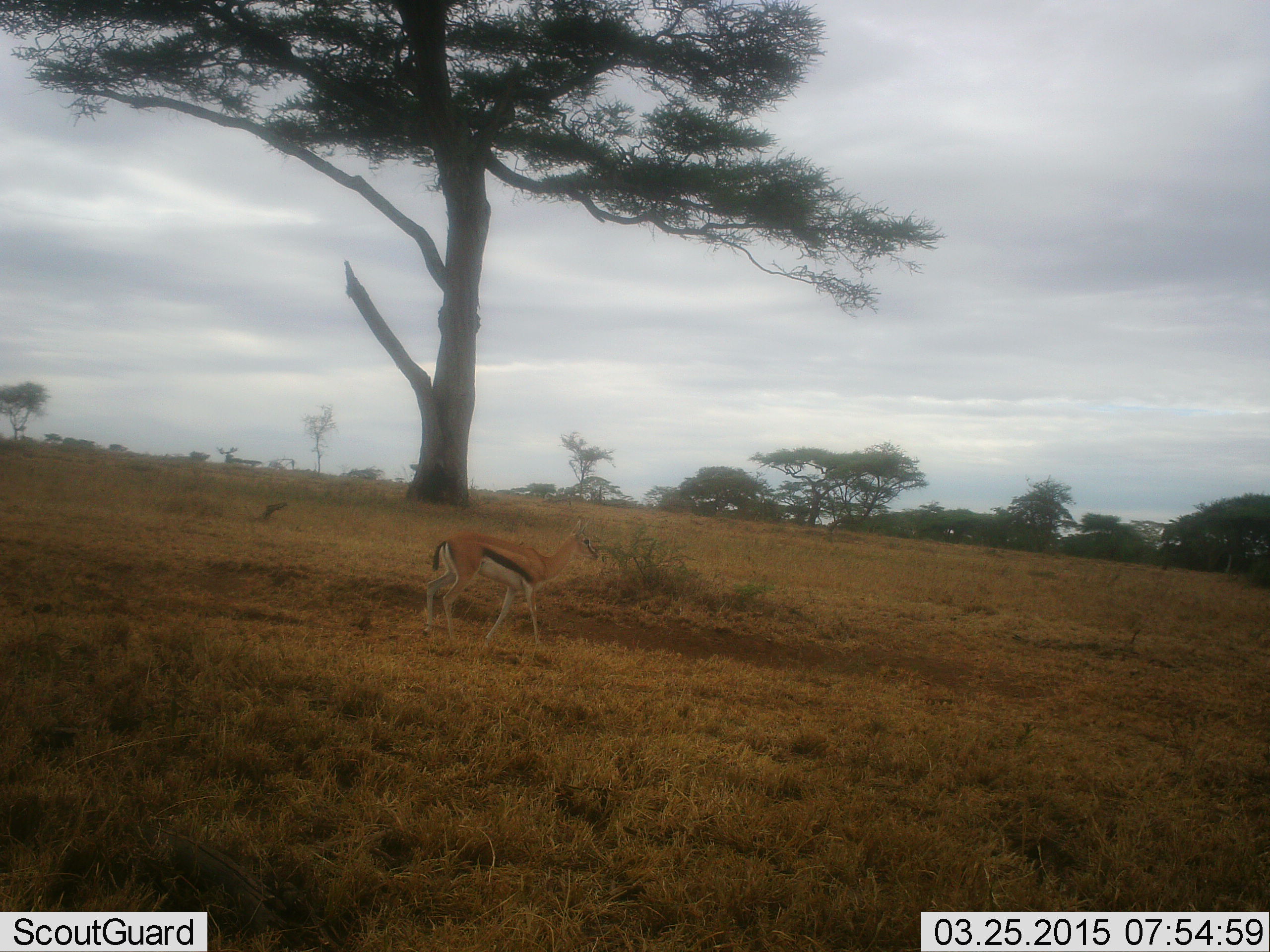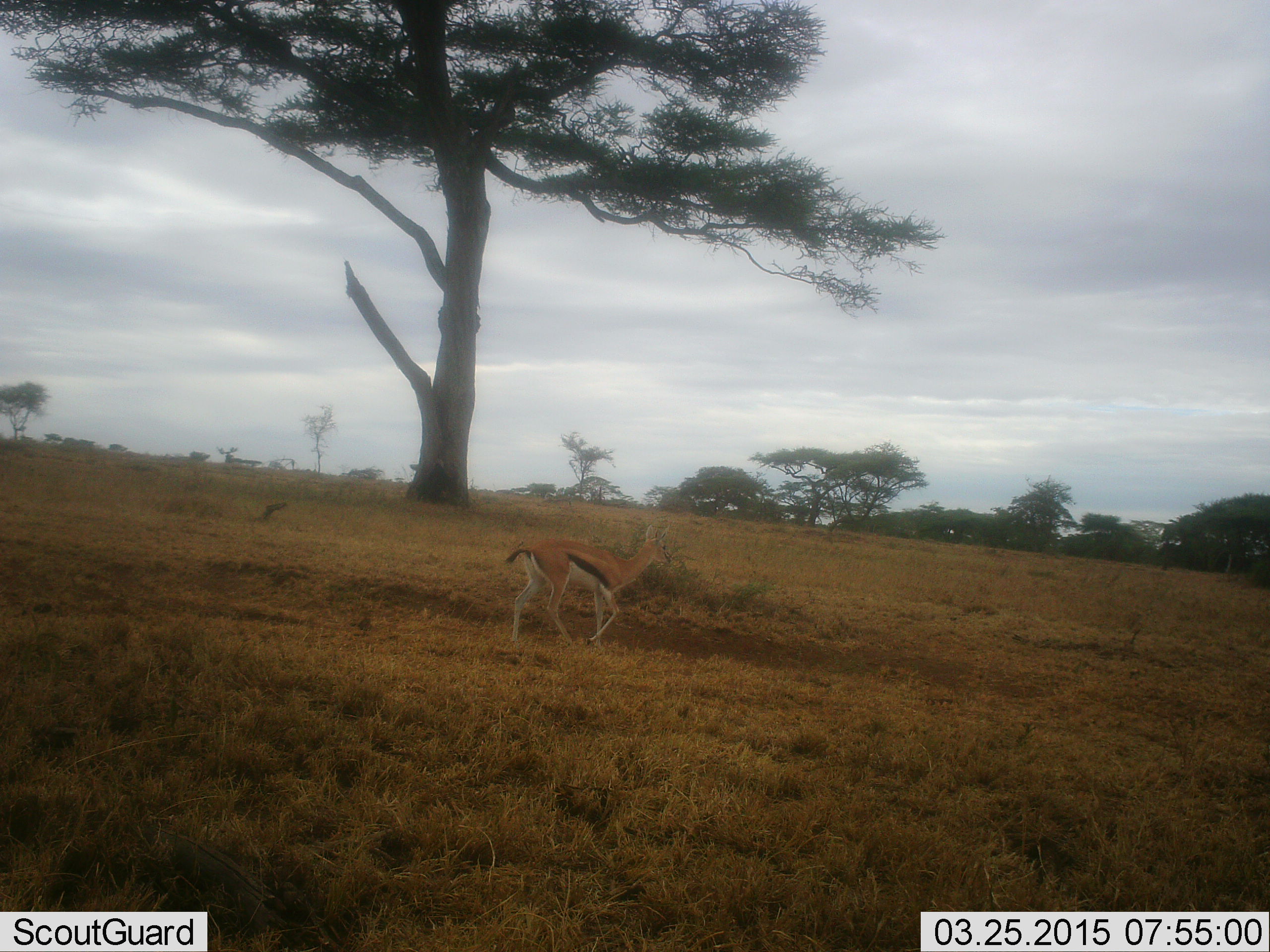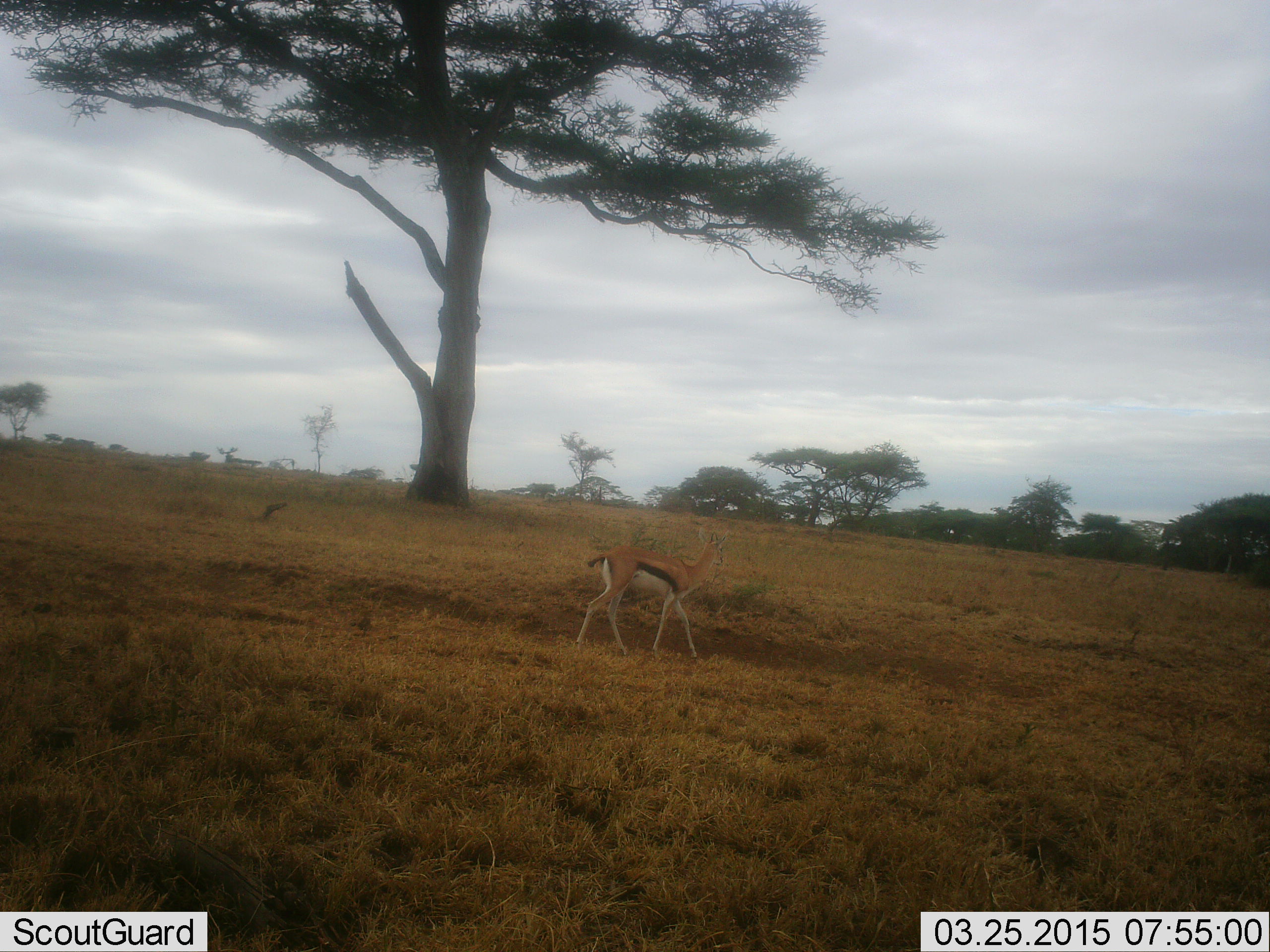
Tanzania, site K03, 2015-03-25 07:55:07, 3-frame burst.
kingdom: Animalia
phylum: Chordata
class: Mammalia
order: Artiodactyla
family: Bovidae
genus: Eudorcas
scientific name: Eudorcas thomsonii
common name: thomson's gazelle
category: gazellethomsons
Gazellethomsons (thomson's gazelle) (Eudorcas thomsonii), count 1. Behavior (volunteer vote fractions): standing 0%, resting 0%, moving 100%, interacting 0%. Young present (vote fraction): 0%. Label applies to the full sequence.